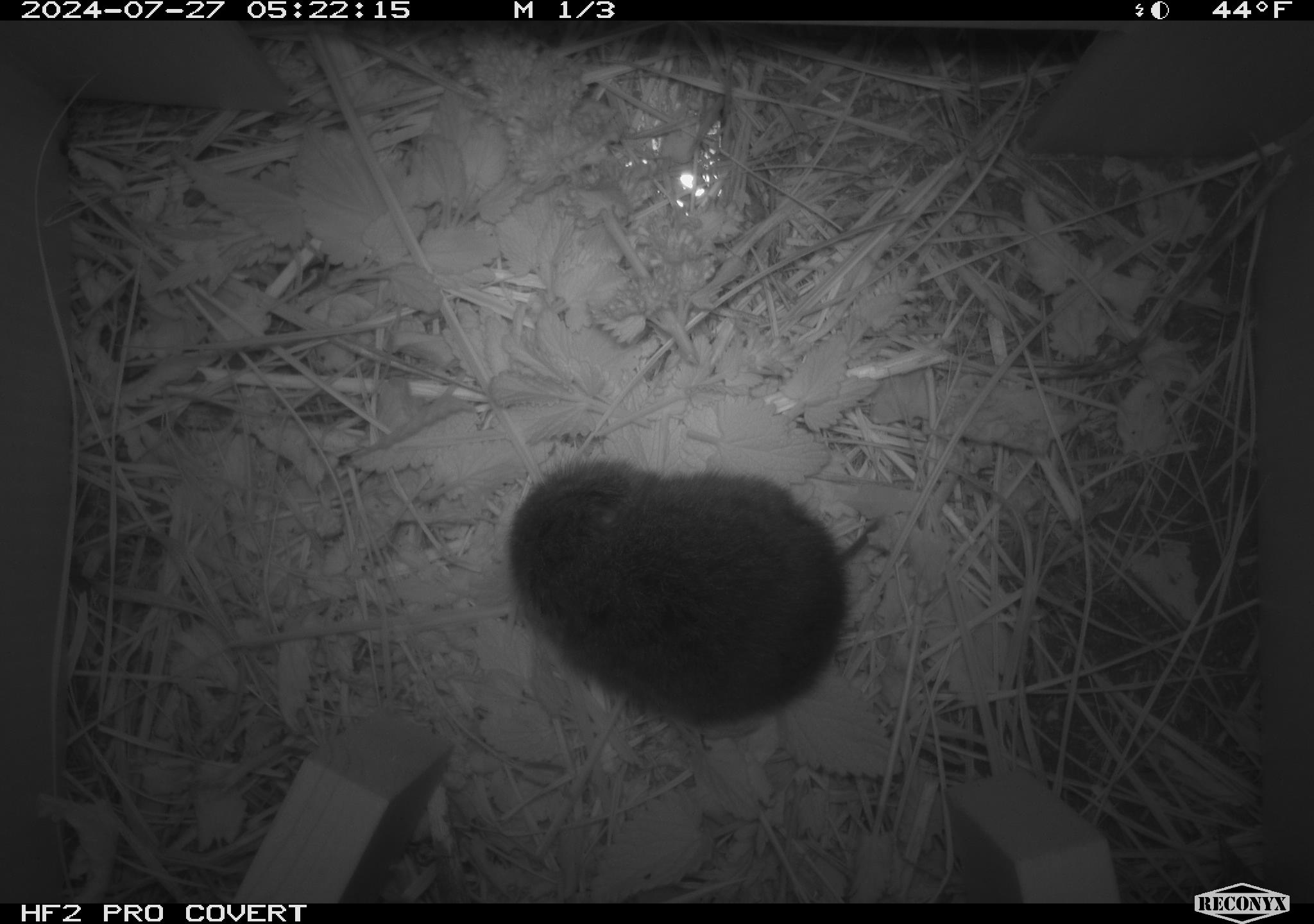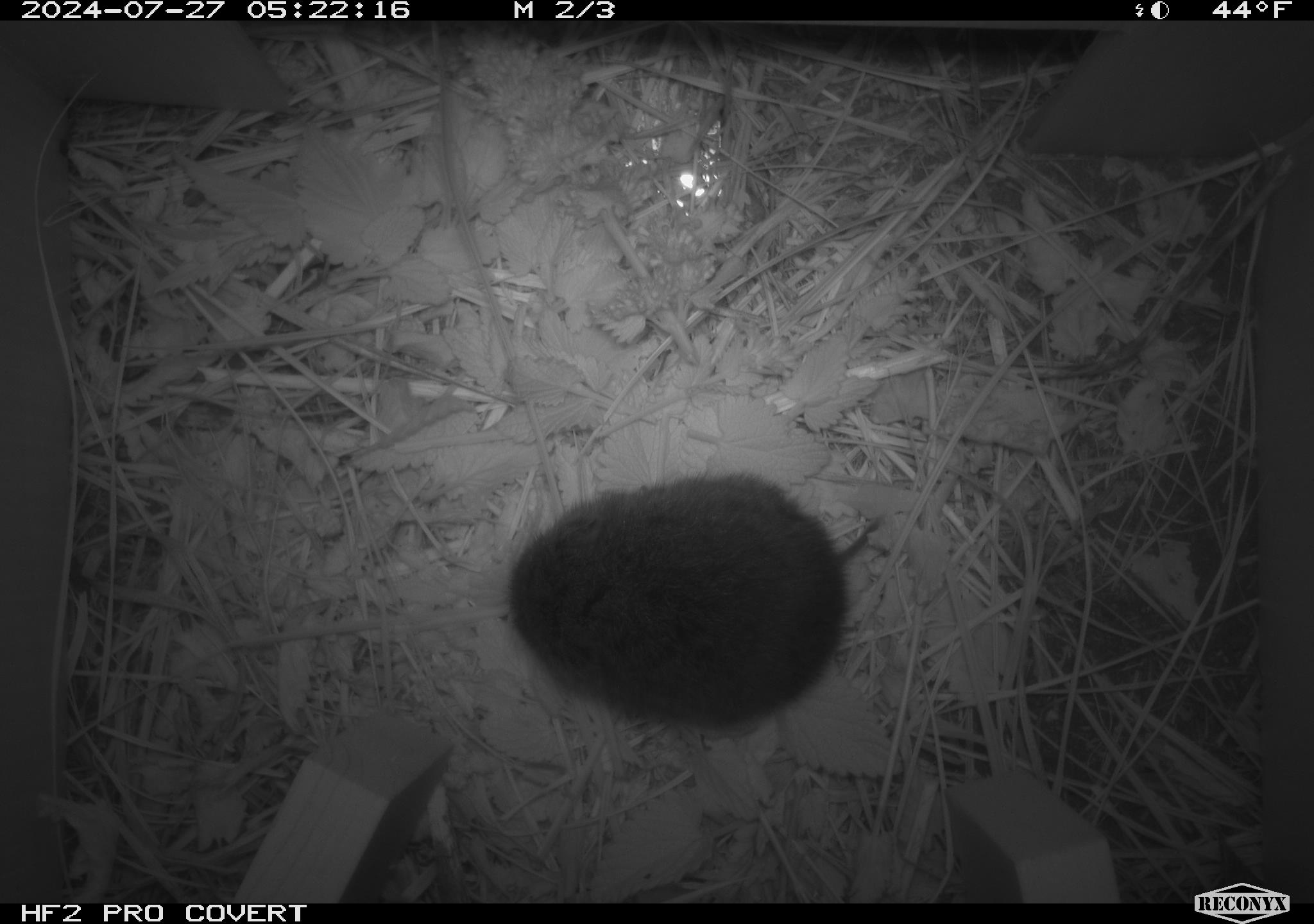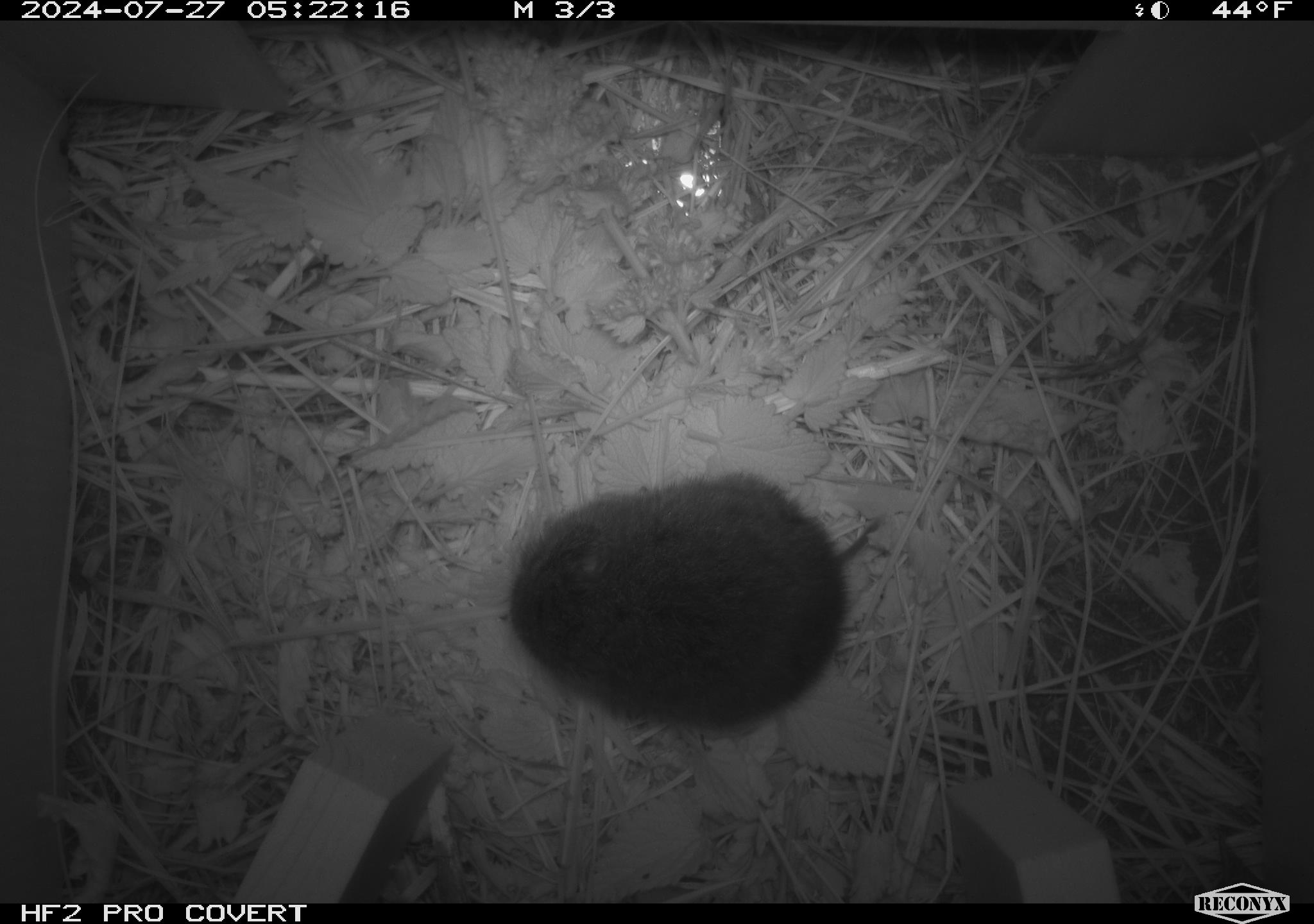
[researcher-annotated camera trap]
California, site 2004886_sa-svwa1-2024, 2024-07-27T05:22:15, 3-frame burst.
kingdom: Animalia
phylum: Chordata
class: Mammalia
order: Rodentia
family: Cricetidae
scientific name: Arvicolinae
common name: voles, lemmings, and muskrats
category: arvicolinae subfamily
Arvicolinae subfamily (voles, lemmings, and muskrats) (Arvicolinae).